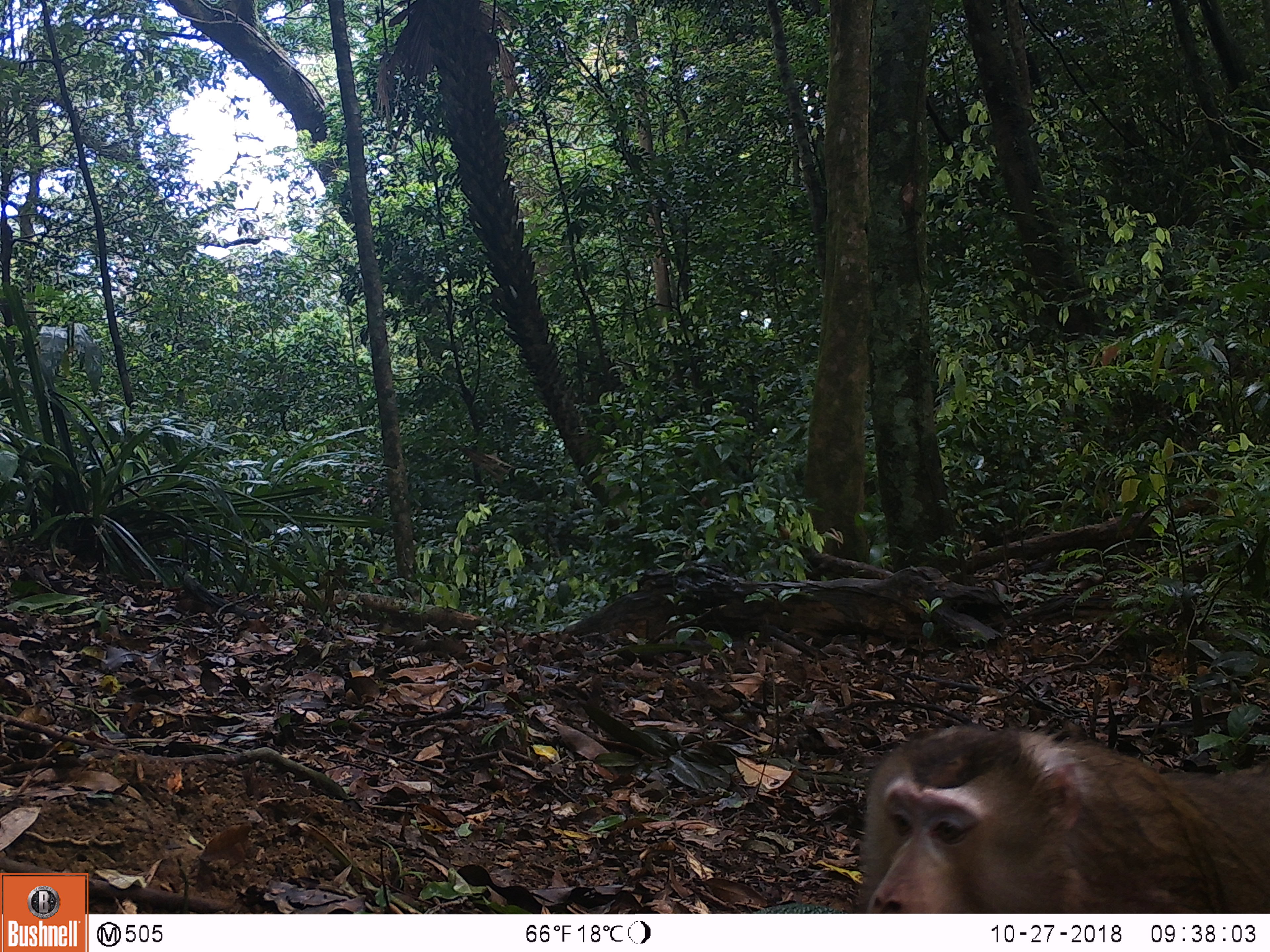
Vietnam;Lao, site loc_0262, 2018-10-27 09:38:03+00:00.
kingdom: Animalia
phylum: Chordata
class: Mammalia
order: Primates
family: Cercopithecidae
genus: Macaca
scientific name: Macaca nemestrina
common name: pig-tailed macaque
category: pig tailed macaque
Pig tailed macaque (pig-tailed macaque) (Macaca nemestrina). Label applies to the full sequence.